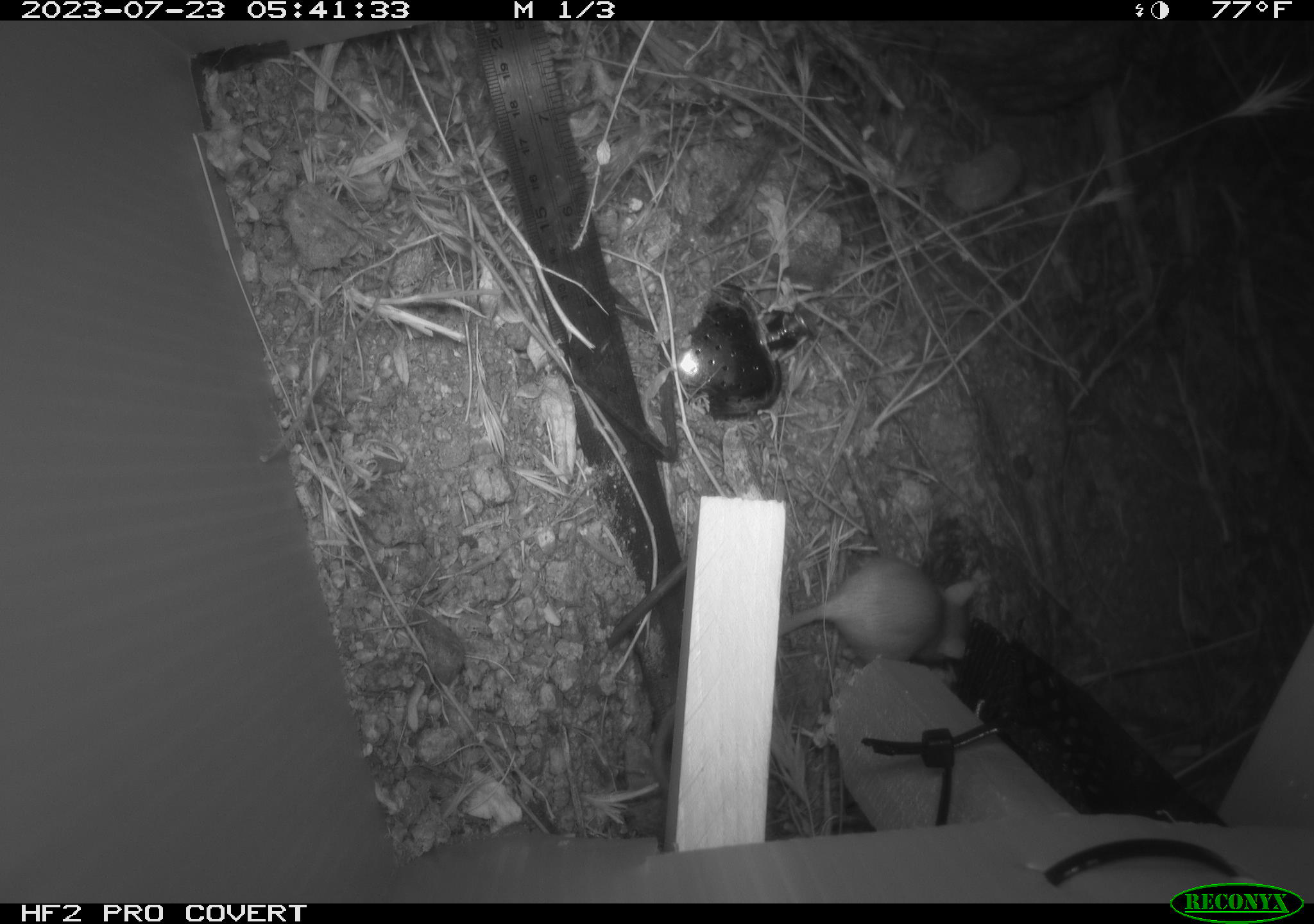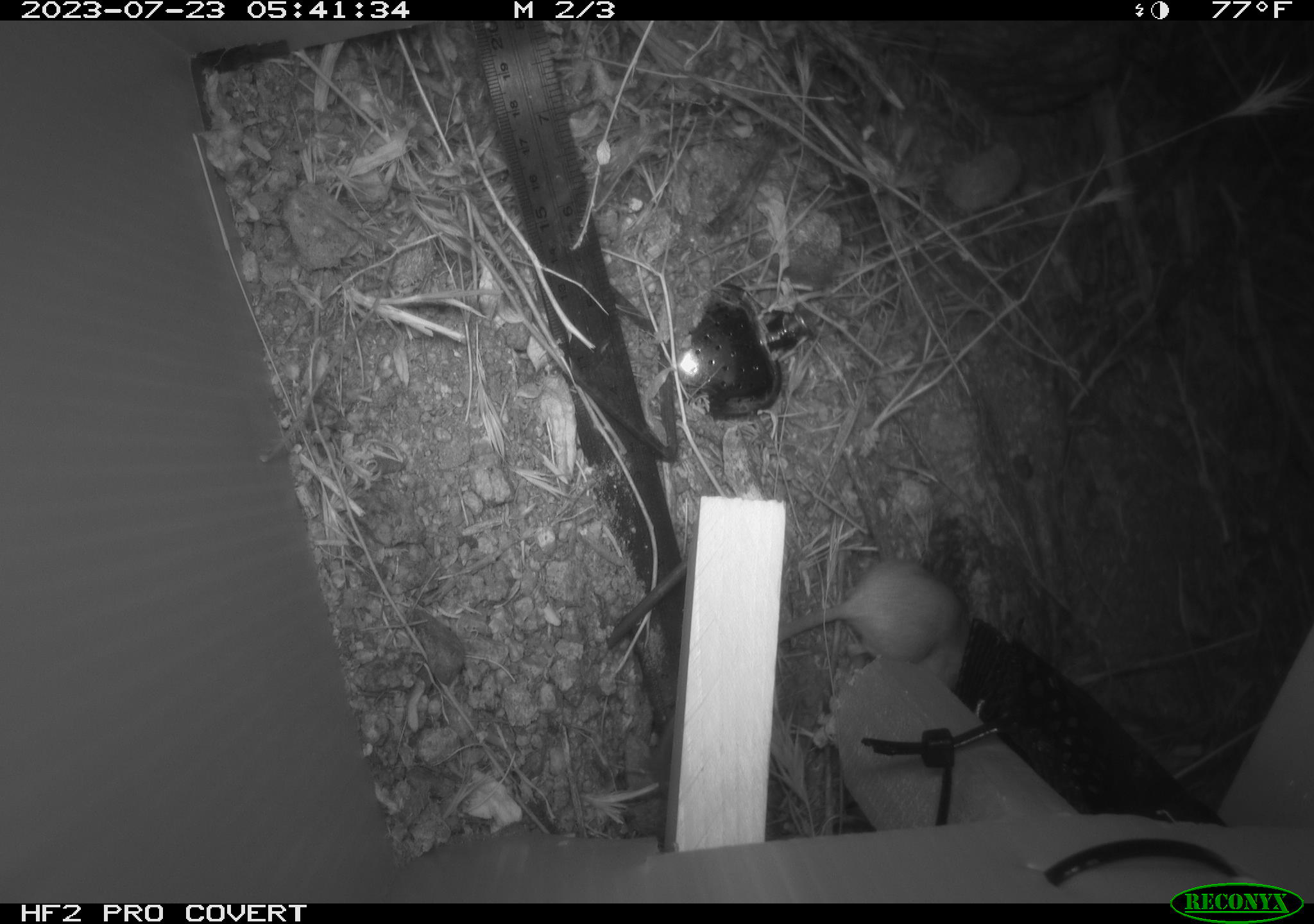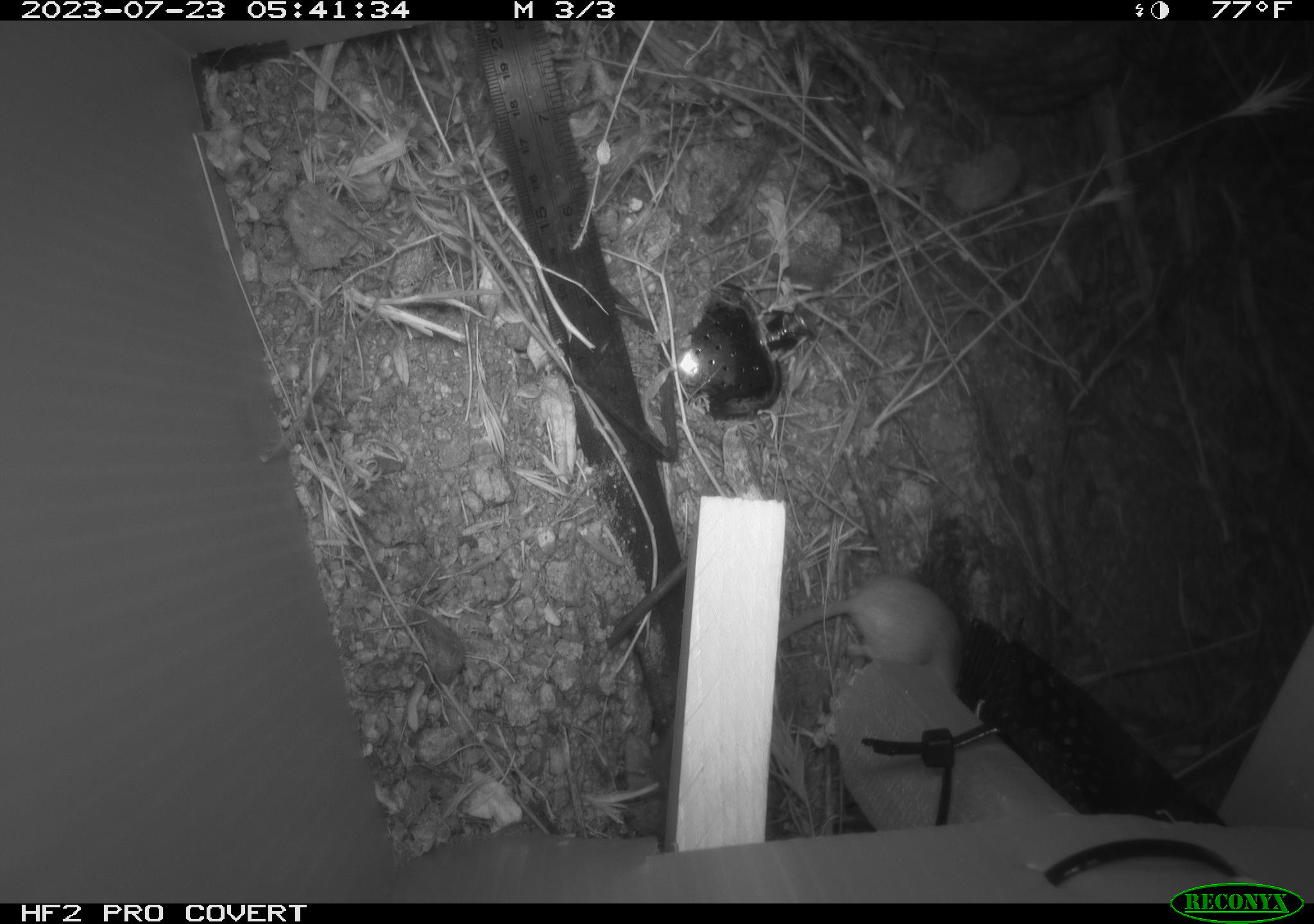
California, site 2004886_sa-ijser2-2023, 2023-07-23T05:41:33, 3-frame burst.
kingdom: Animalia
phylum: Chordata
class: Mammalia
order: Rodentia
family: Heteromyidae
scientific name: Heteromyidae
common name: kangaroo rats and pocket mice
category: heteromyidae family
Heteromyidae family (kangaroo rats and pocket mice) (Heteromyidae).